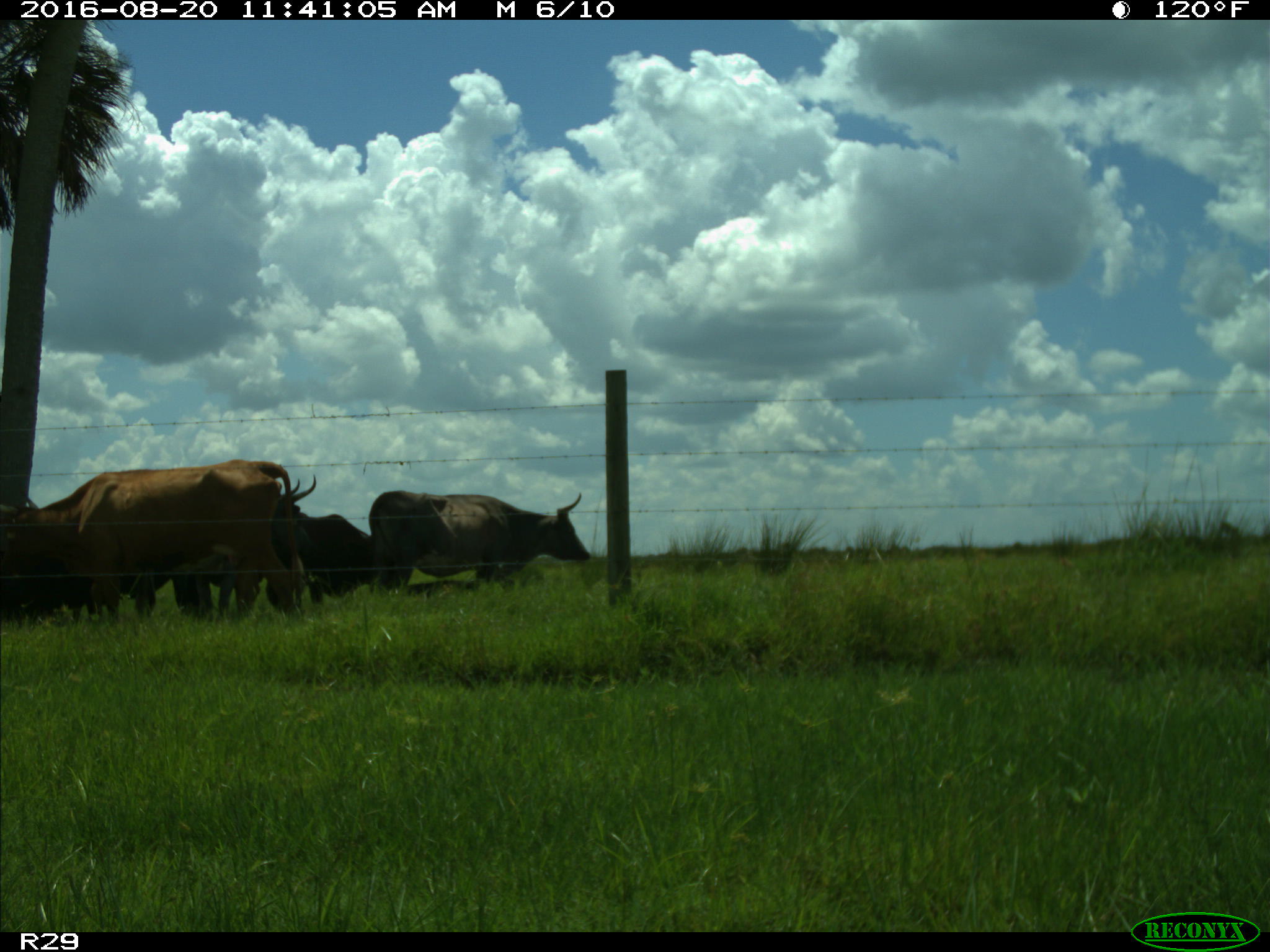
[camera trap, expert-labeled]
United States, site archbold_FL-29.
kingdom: Animalia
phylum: Chordata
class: Mammalia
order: Artiodactyla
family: Bovidae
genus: Bos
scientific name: Bos taurus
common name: domestic cow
Bos taurus (domestic cow).